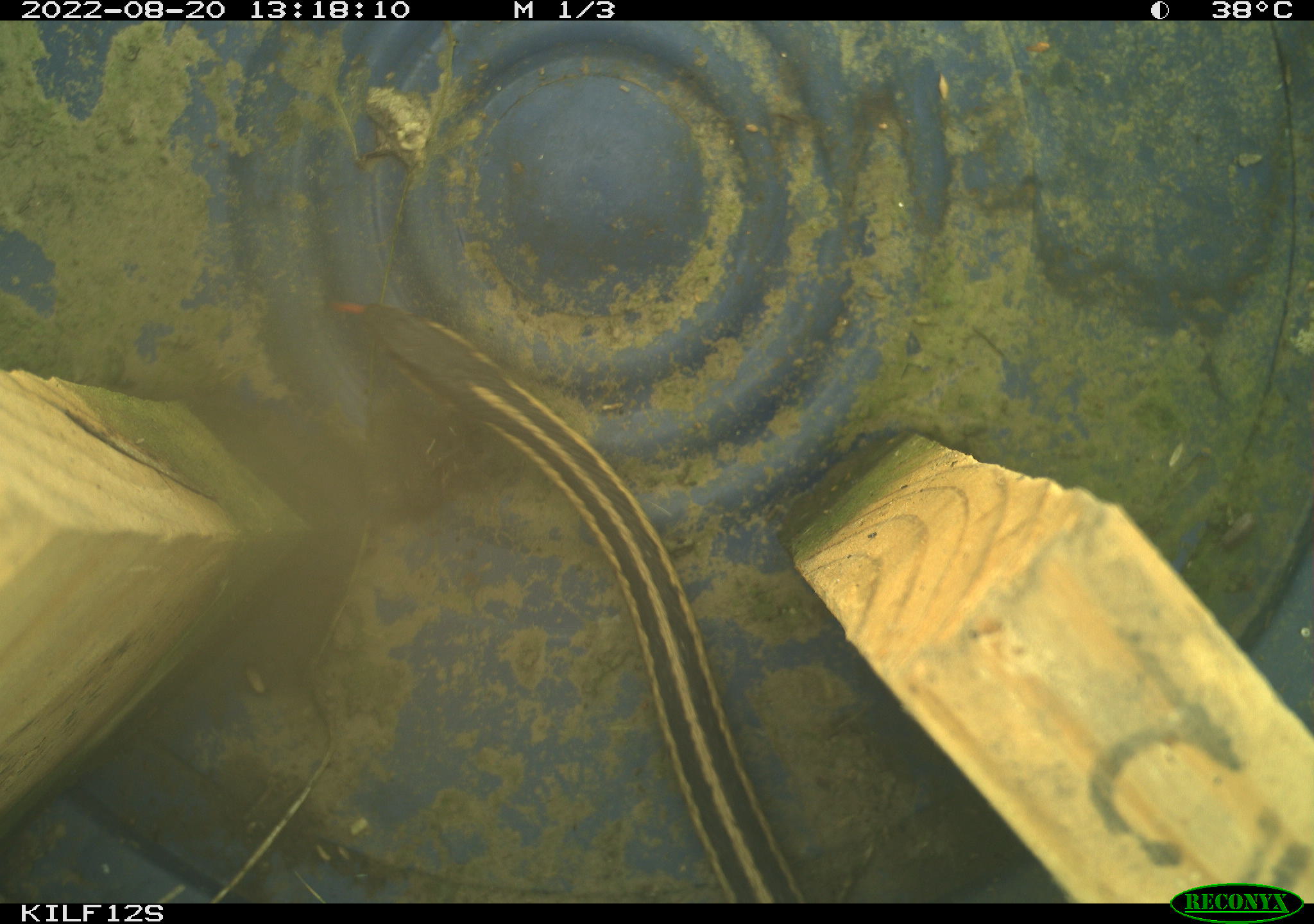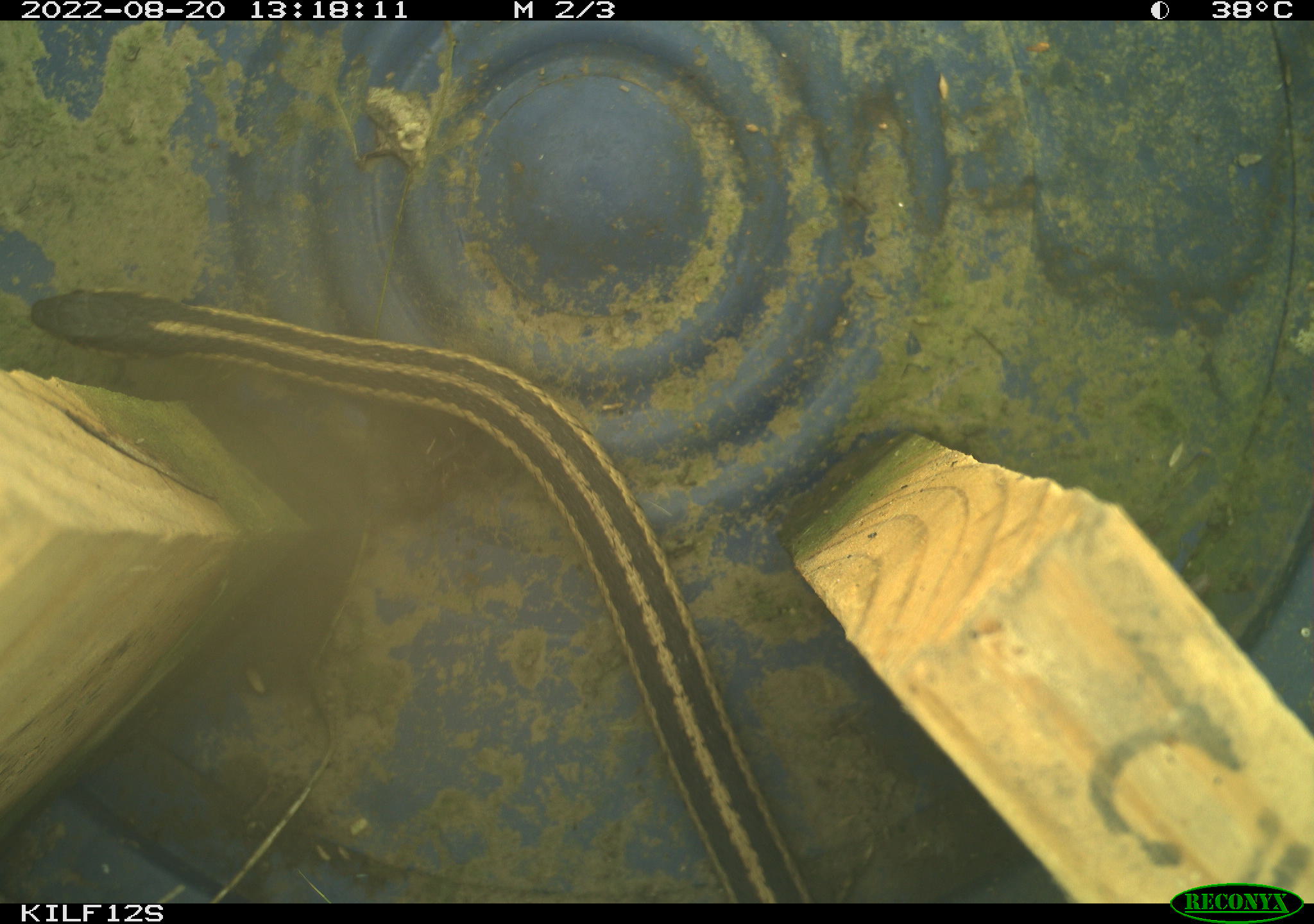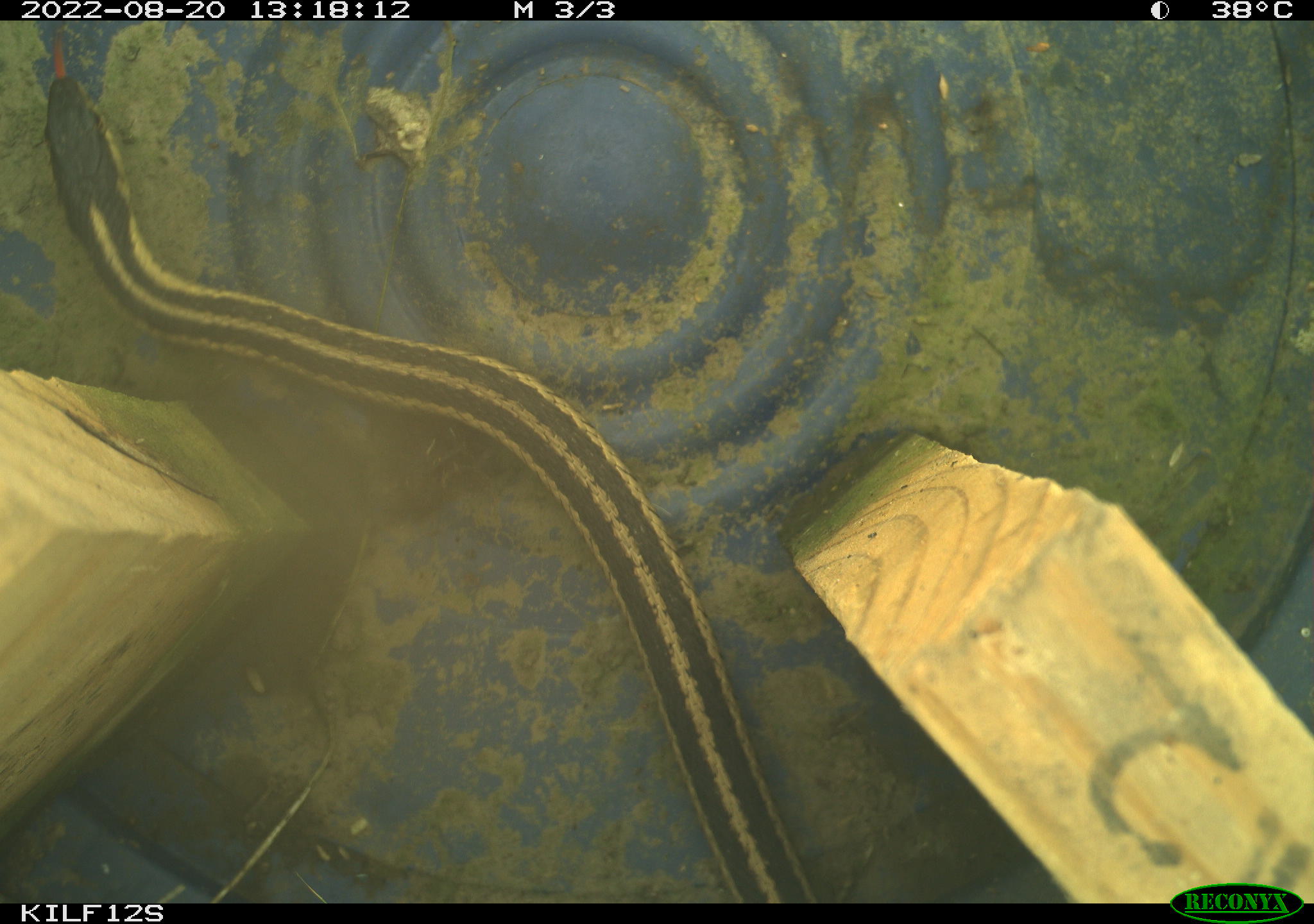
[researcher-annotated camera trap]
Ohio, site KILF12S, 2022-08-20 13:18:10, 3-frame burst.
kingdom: Animalia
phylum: Chordata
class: Reptilia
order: Squamata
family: Colubridae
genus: Thamnophis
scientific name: Thamnophis sirtalis sirtalis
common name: eastern gartersnake